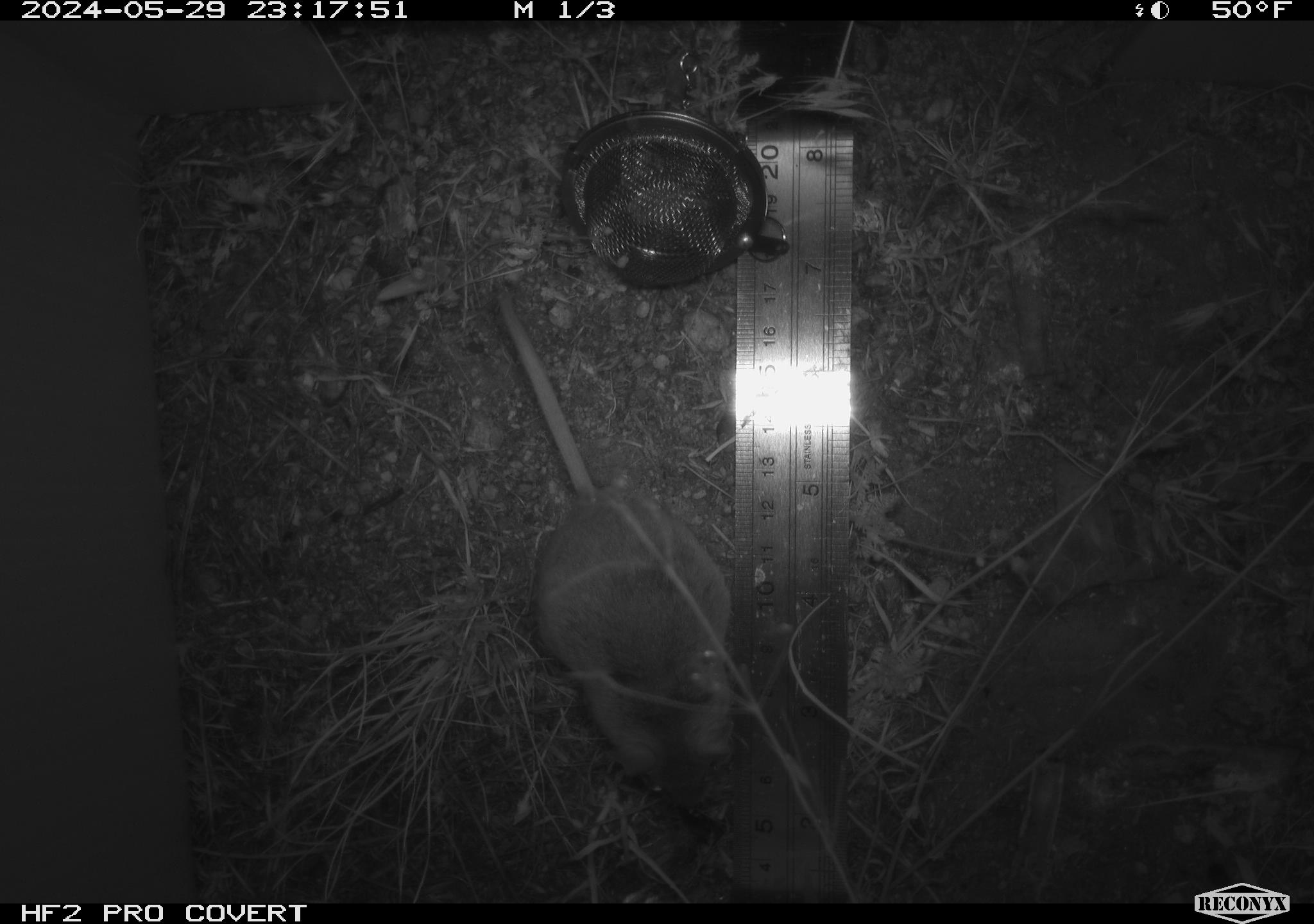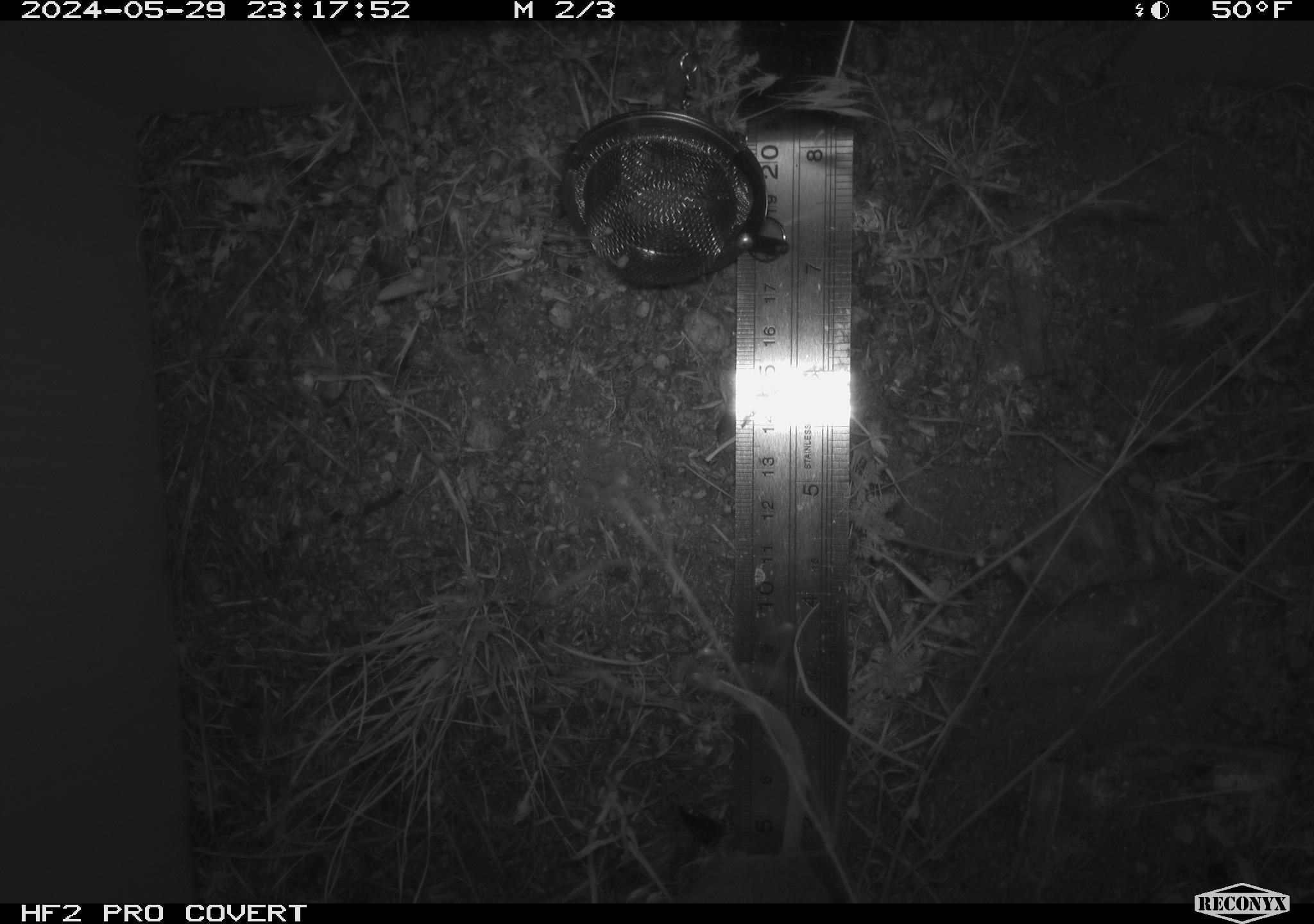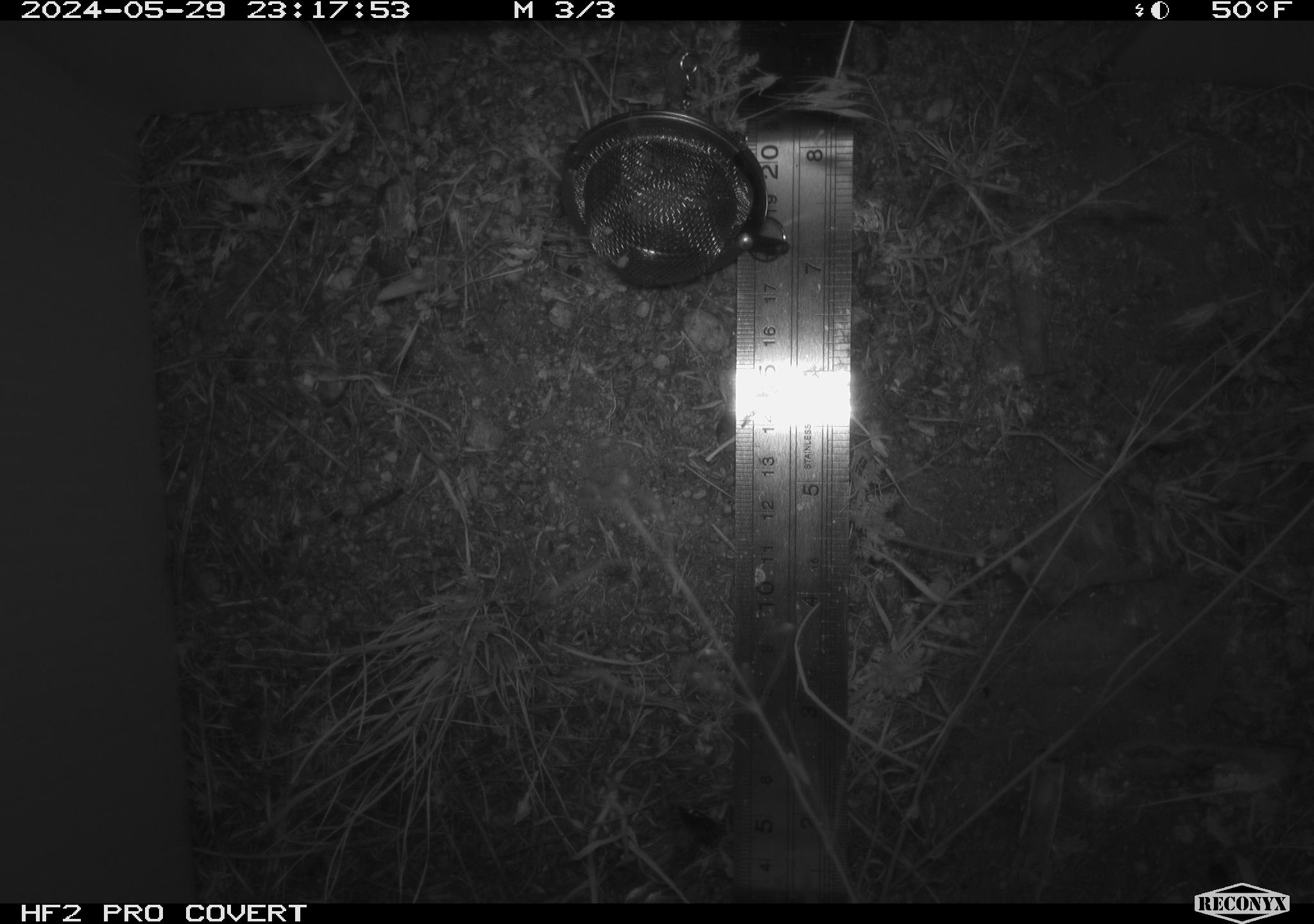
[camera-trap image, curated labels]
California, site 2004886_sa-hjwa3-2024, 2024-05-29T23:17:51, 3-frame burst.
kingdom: Animalia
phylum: Chordata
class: Mammalia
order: Rodentia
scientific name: Rodentia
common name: rodent